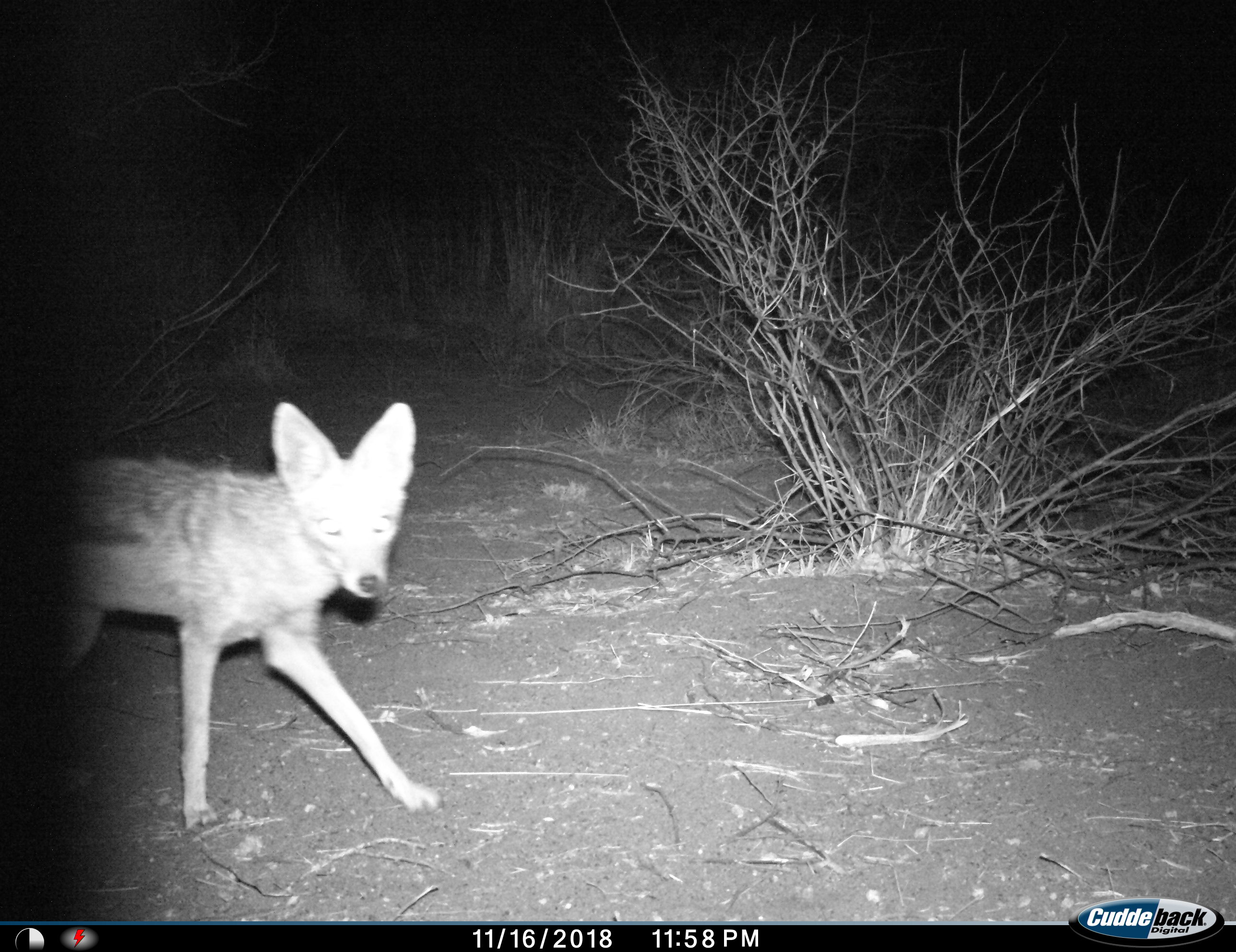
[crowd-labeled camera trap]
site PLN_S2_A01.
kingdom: Animalia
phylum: Chordata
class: Mammalia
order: Carnivora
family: Canidae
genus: Lupulella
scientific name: Lupulella mesomelas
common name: black-backed jackal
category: jackalblackbacked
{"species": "jackalblackbacked (black-backed jackal) (Lupulella mesomelas)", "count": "1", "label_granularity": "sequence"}